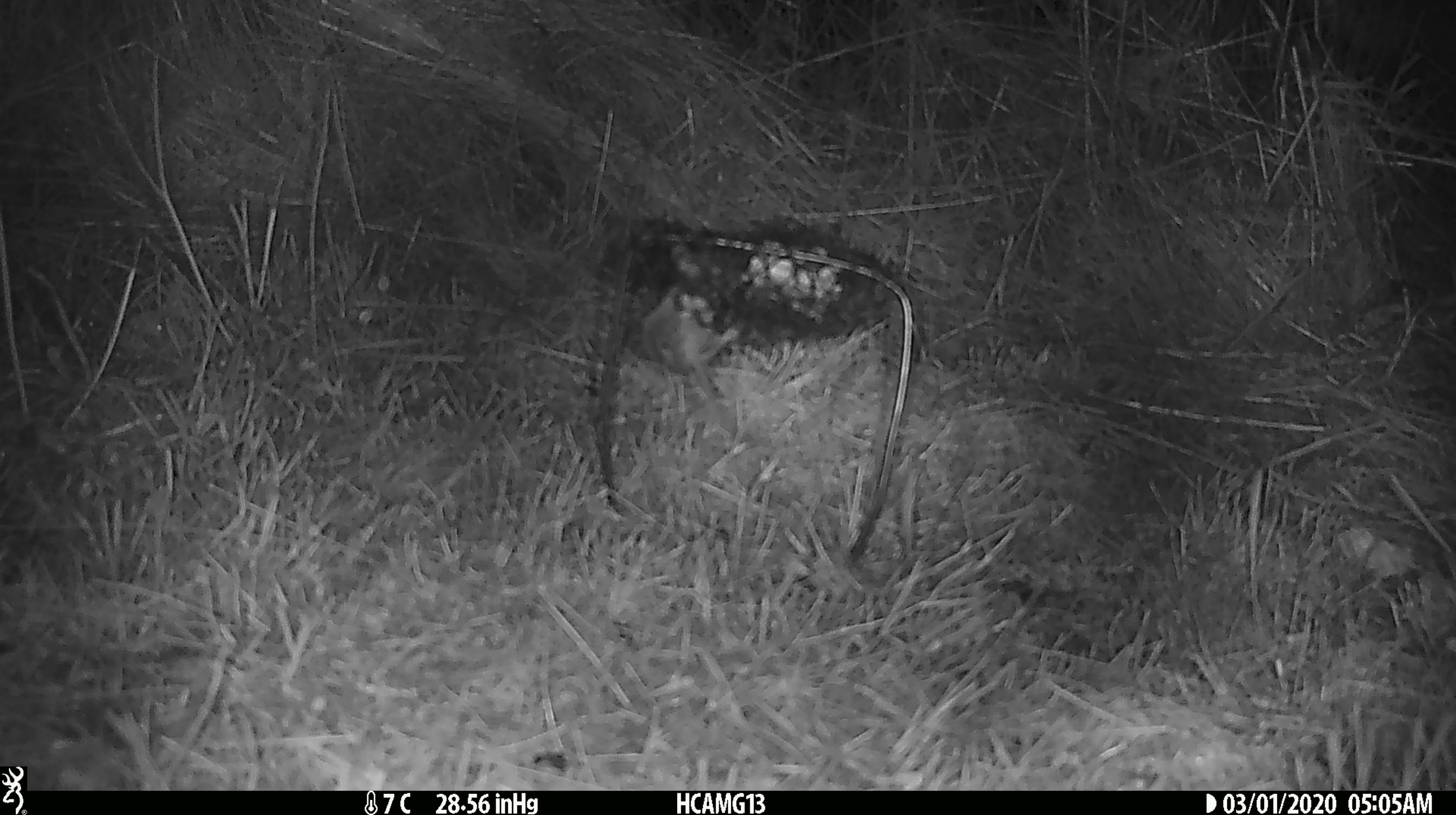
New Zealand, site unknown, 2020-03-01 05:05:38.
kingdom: Animalia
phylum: Chordata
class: Mammalia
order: Rodentia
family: Muridae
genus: Mus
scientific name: Mus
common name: mouse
Mouse (Mus).